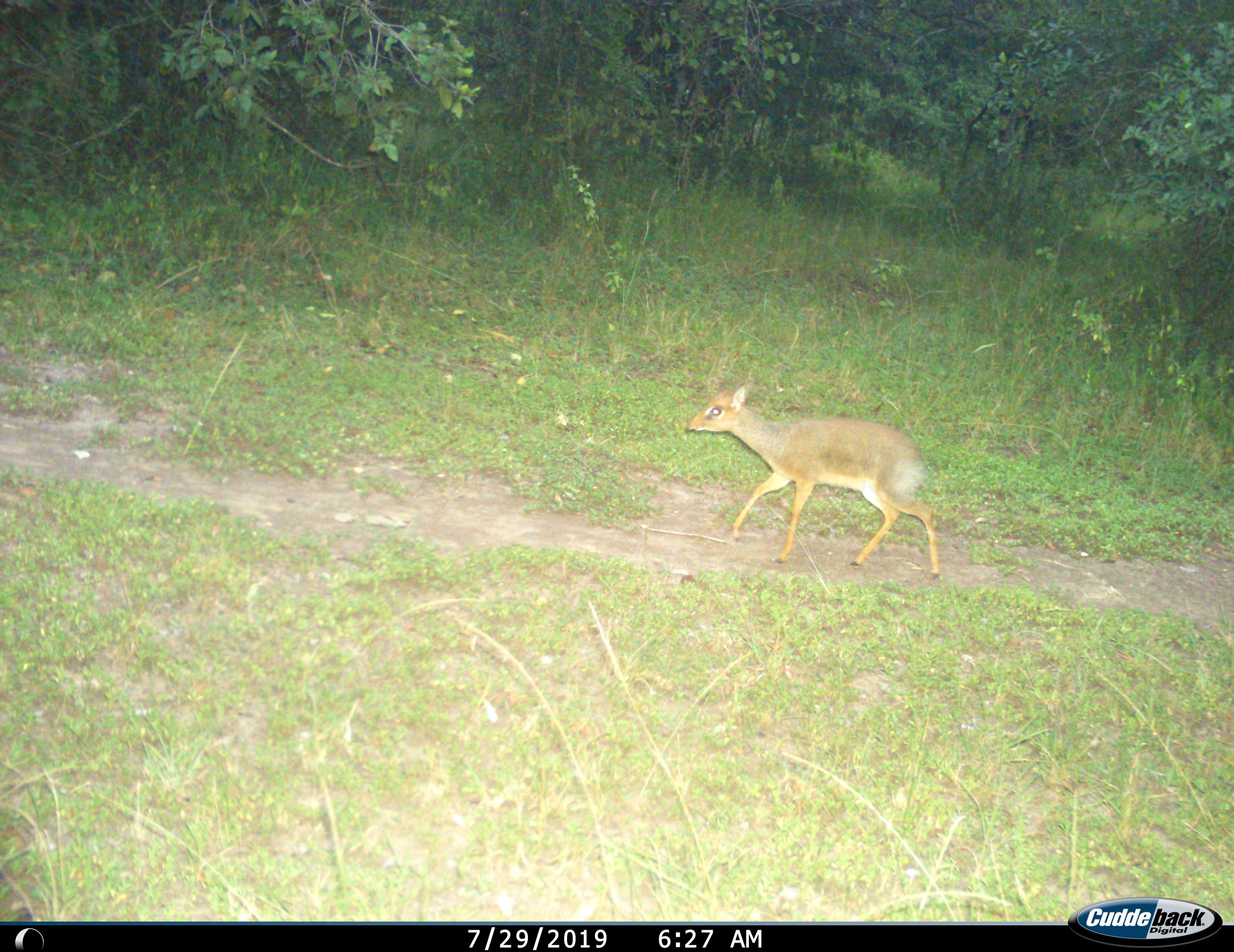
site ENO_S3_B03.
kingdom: Animalia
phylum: Chordata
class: Mammalia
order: Artiodactyla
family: Bovidae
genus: Madoqua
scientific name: Madoqua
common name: dik-dik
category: dikdik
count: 1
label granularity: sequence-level